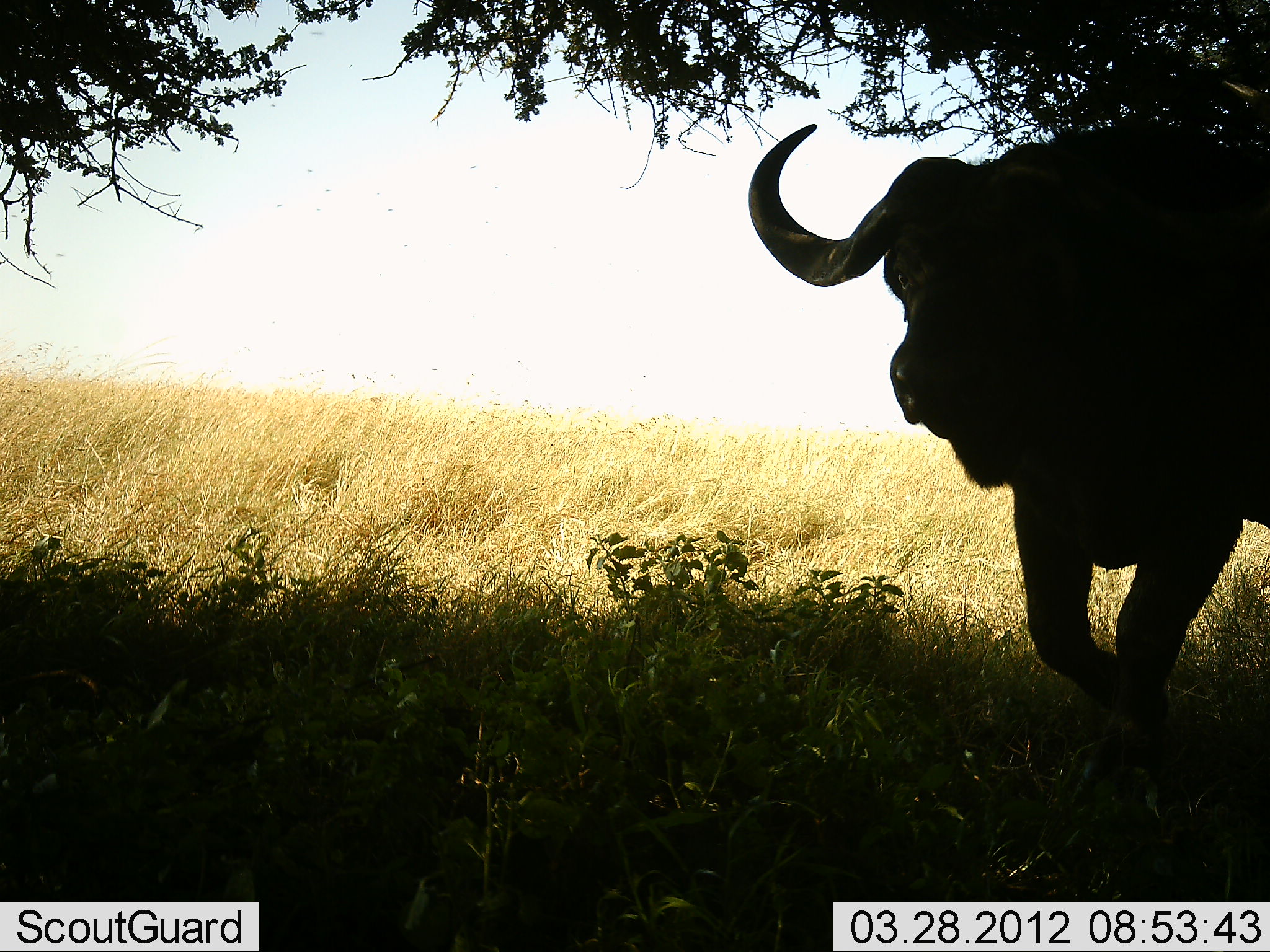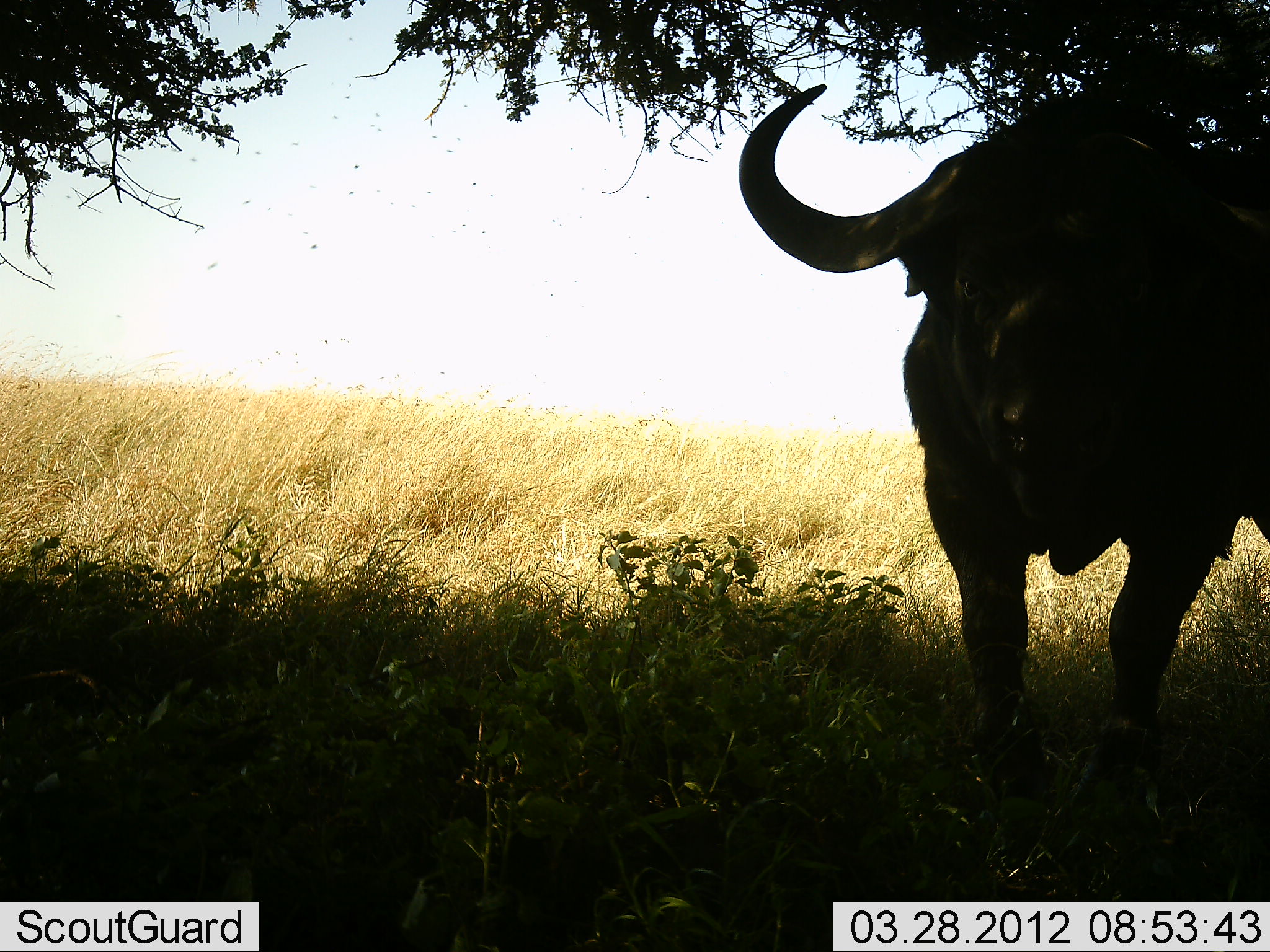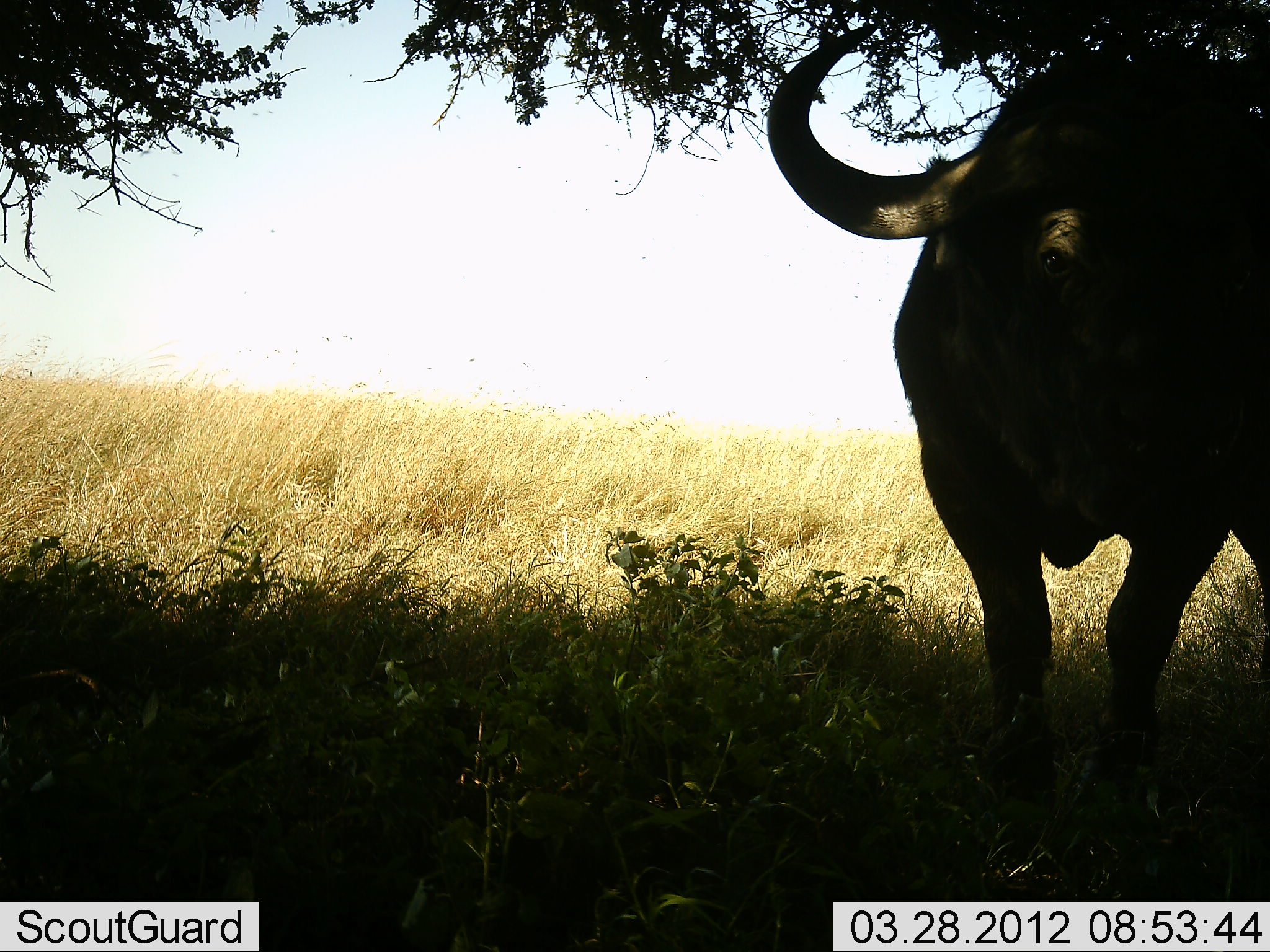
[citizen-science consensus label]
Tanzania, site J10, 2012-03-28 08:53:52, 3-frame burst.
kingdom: Animalia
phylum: Chordata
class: Mammalia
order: Artiodactyla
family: Bovidae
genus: Syncerus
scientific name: Syncerus caffer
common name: cape buffalo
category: buffalo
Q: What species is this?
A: Buffalo (cape buffalo) (Syncerus caffer).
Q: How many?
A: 1.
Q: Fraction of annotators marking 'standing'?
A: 64%.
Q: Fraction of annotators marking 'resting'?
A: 0%.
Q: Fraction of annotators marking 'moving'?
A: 32%.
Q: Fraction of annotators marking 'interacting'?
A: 4%.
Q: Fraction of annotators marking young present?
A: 0%.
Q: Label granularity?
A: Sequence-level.